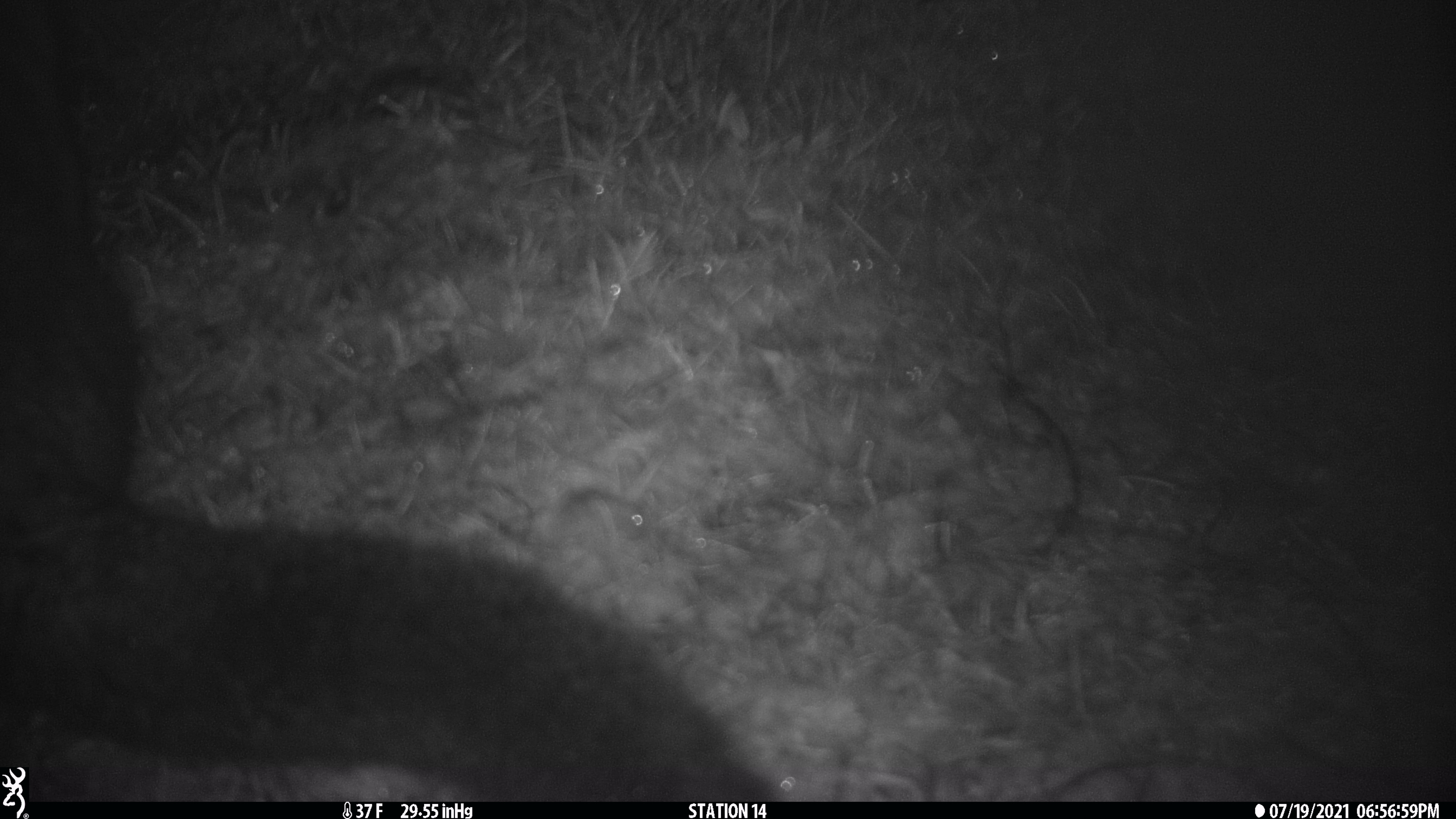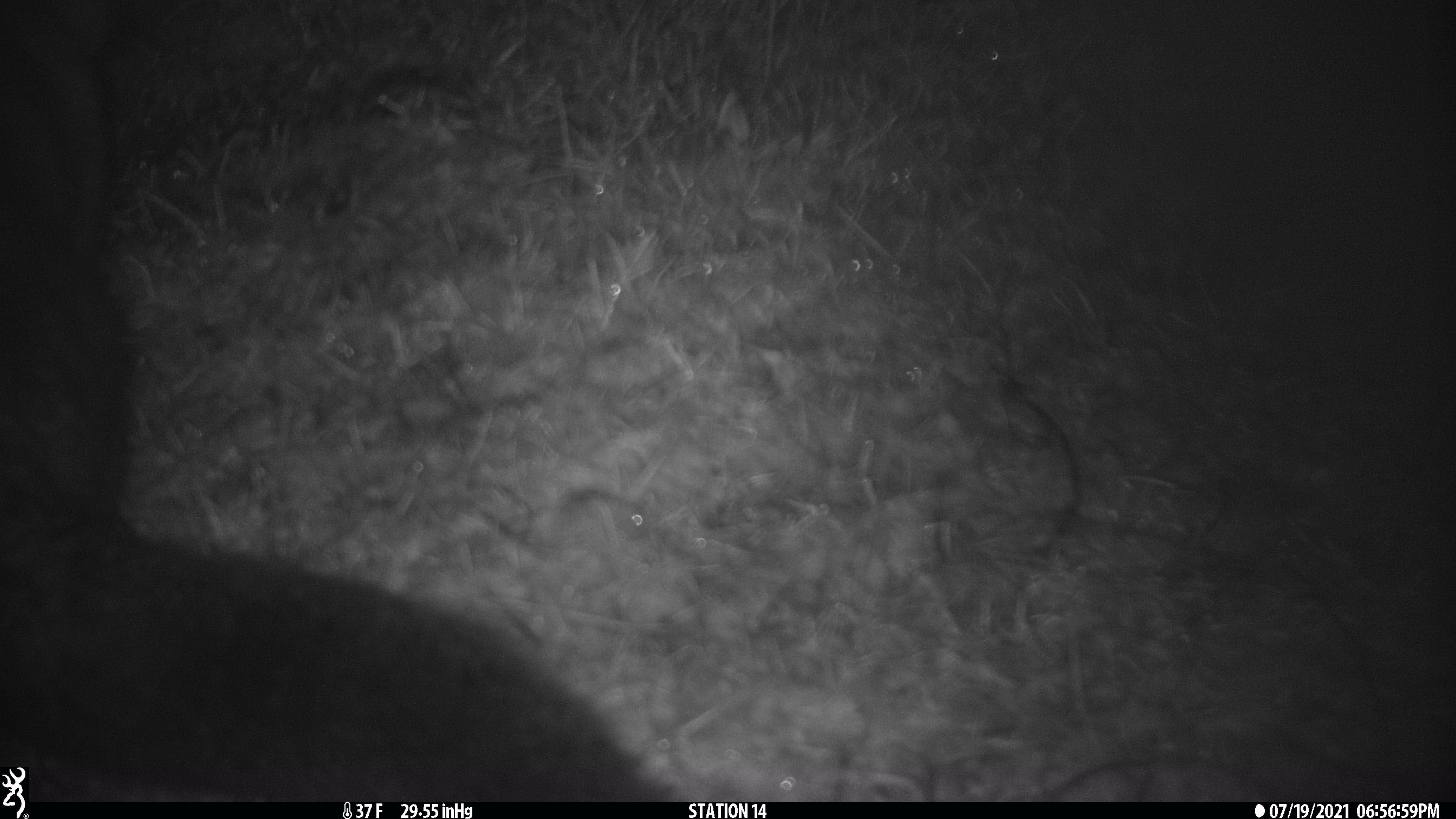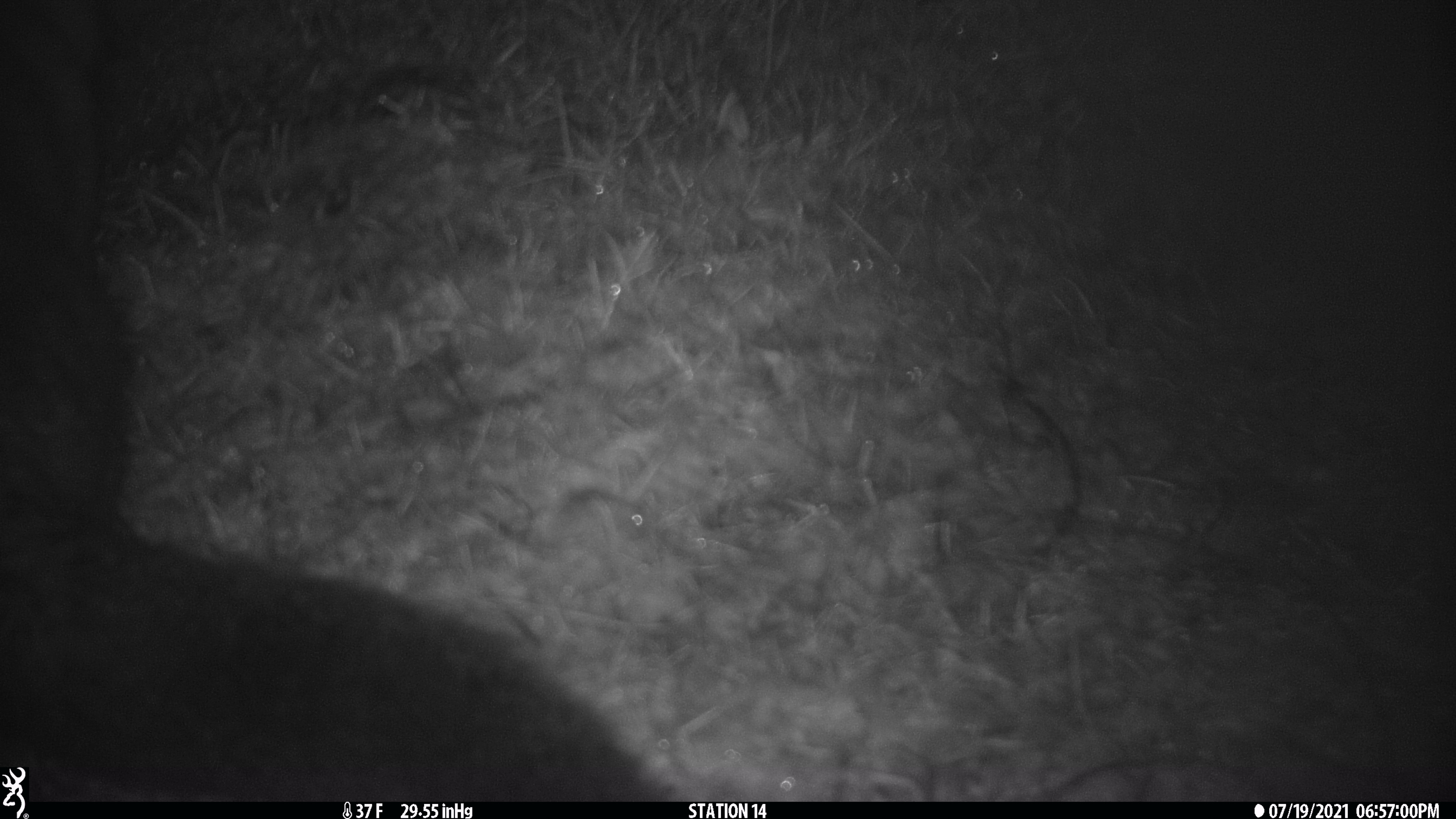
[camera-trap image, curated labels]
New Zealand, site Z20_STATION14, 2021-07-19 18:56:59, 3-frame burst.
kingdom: Animalia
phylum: Chordata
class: Mammalia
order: Diprotodontia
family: Phalangeridae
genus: Trichosurus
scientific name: Trichosurus vulpecula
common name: common brushtail possum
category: possum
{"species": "possum (common brushtail possum) (Trichosurus vulpecula)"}